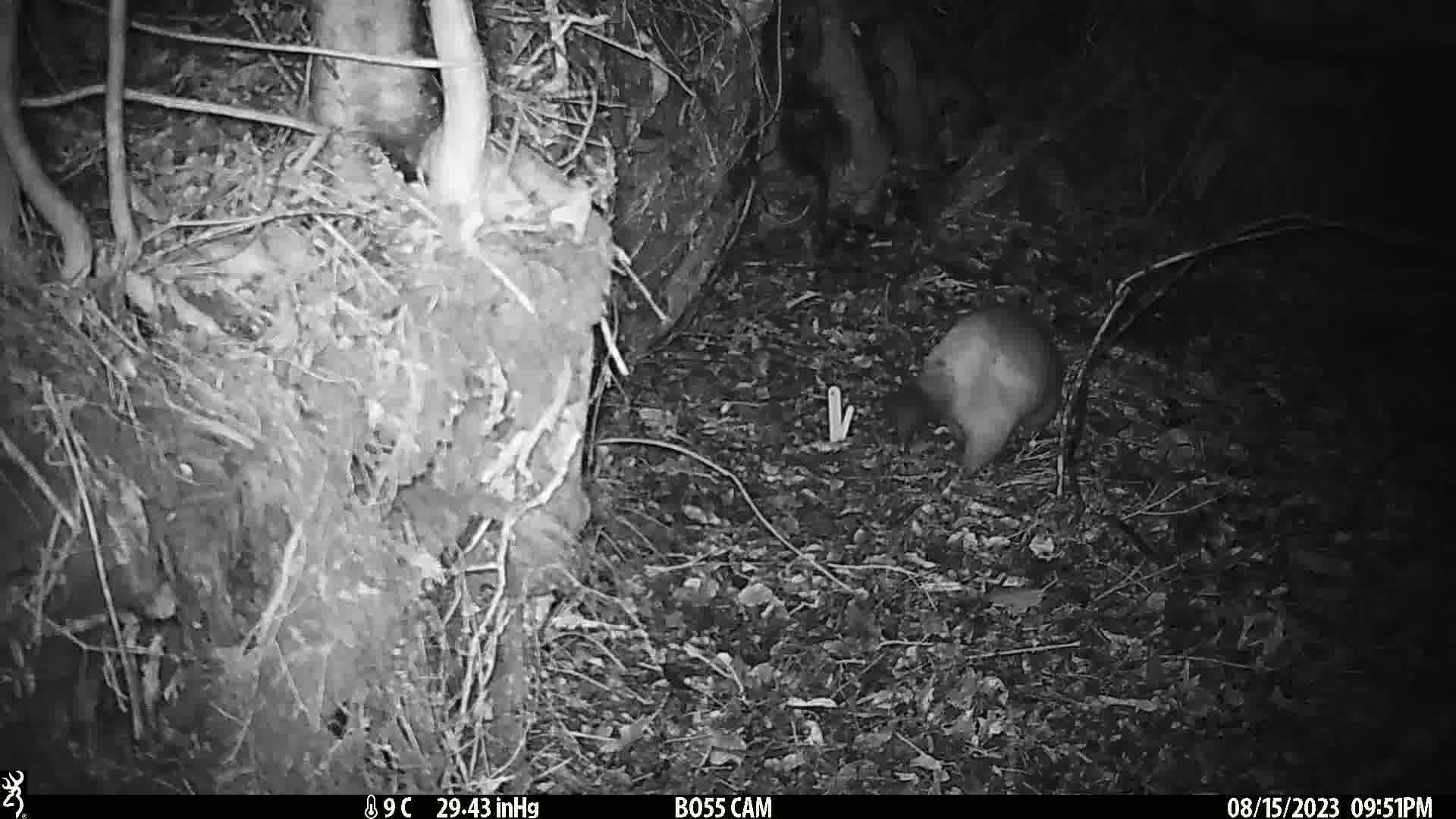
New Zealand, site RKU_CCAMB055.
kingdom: Animalia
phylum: Chordata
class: Mammalia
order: Diprotodontia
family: Phalangeridae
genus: Trichosurus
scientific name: Trichosurus vulpecula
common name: common brushtail possum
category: possum